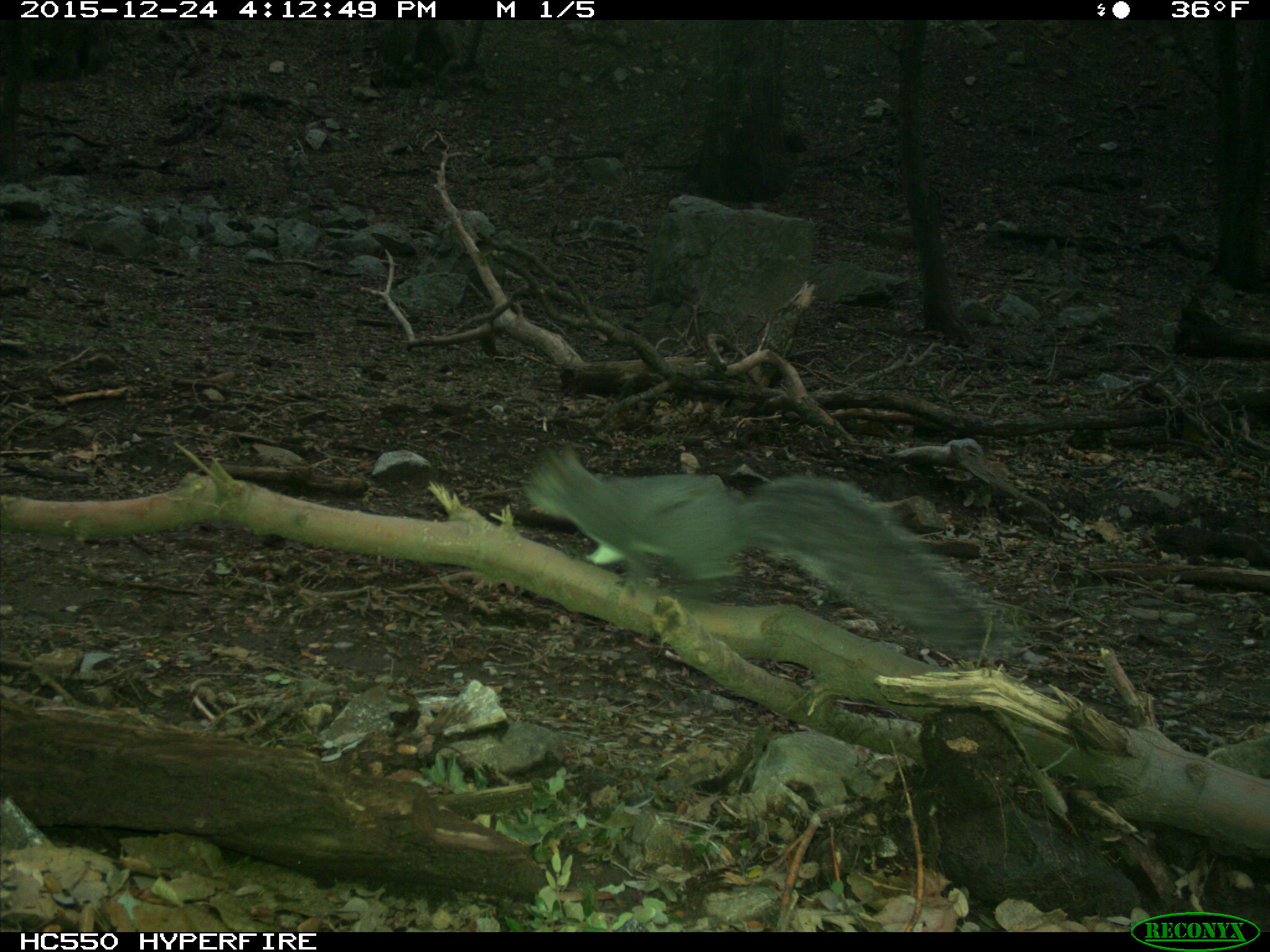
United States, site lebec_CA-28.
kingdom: Animalia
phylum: Chordata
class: Mammalia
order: Rodentia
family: Sciuridae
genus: Sciurus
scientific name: Sciurus carolinensis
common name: eastern gray squirrel